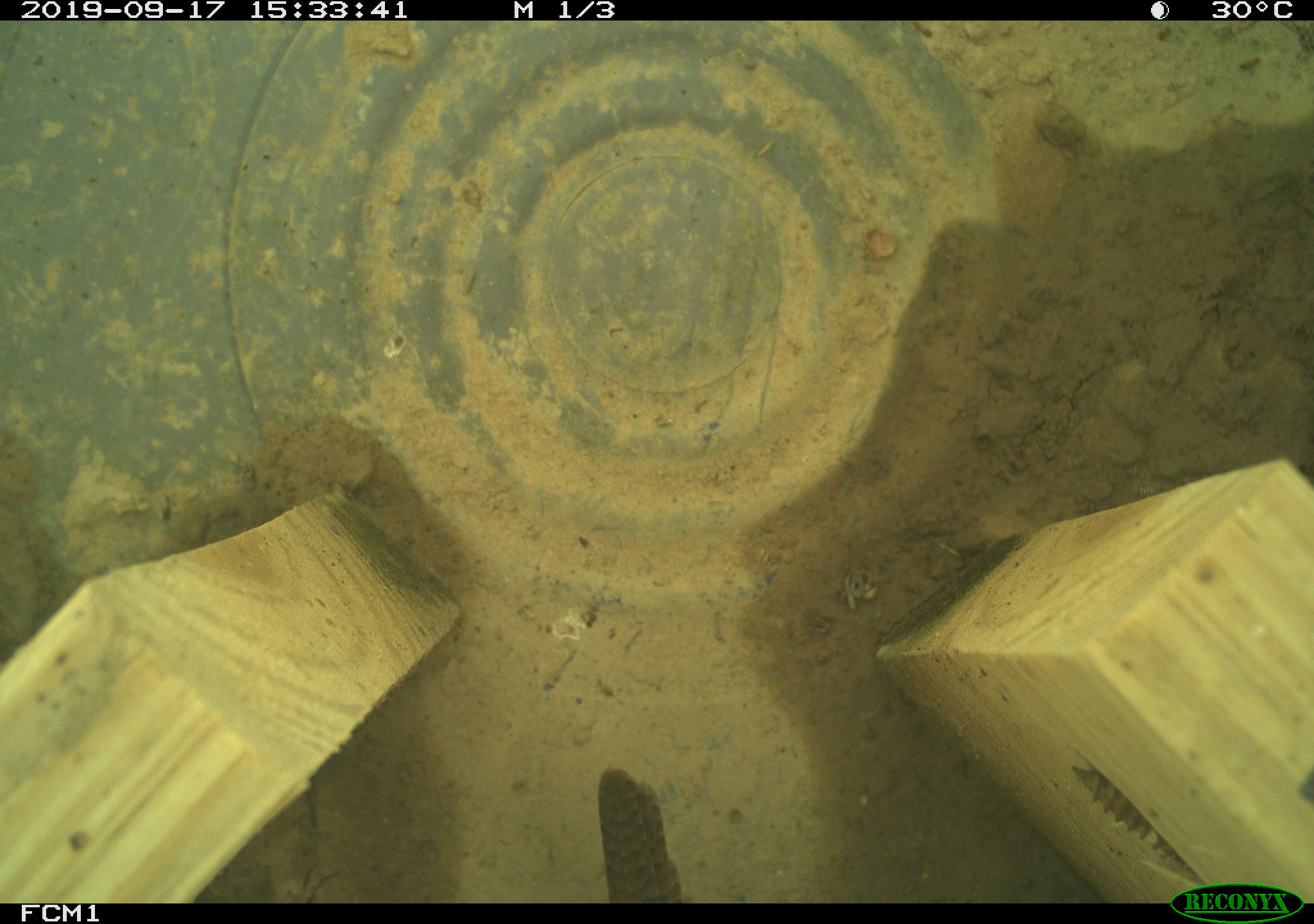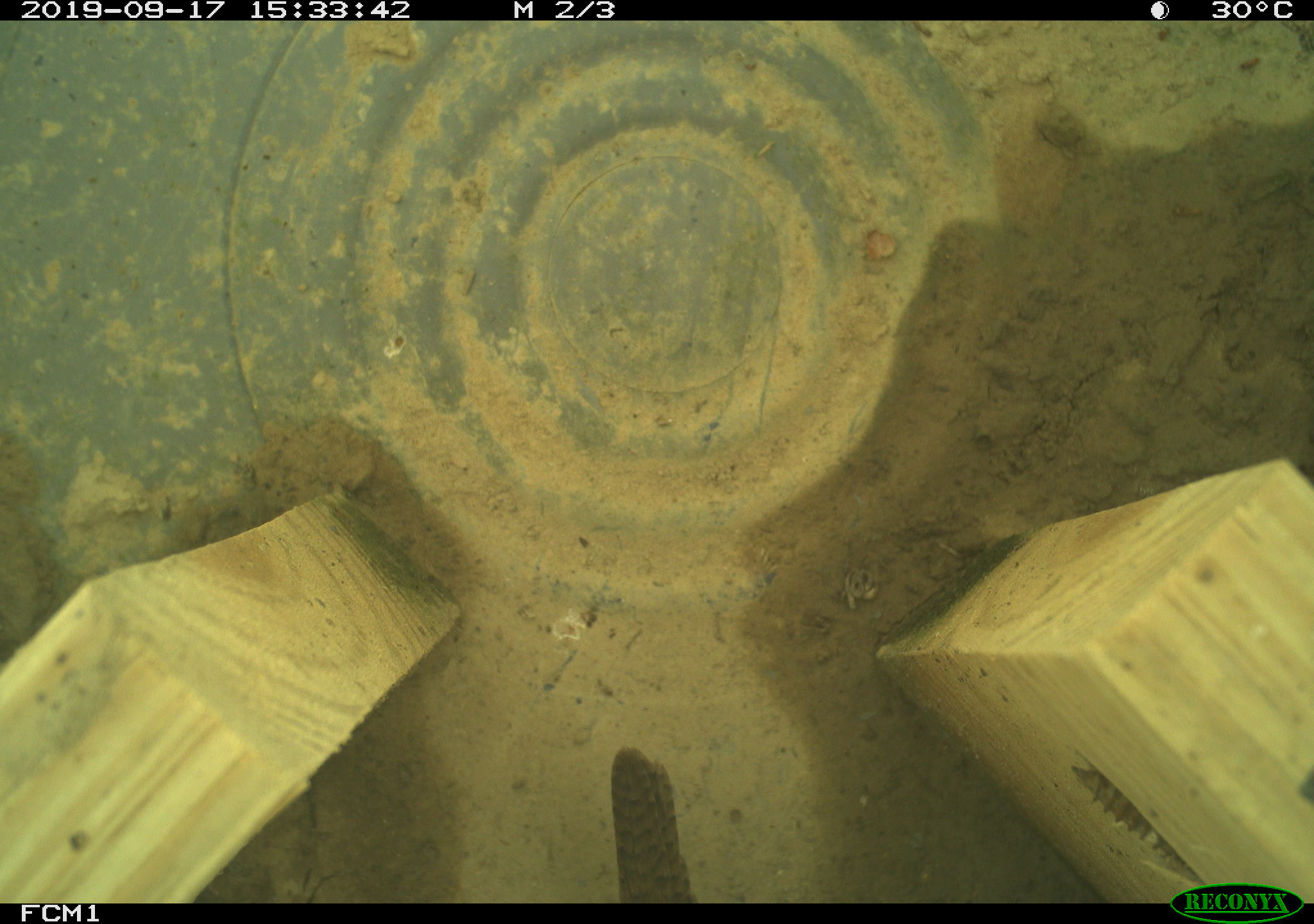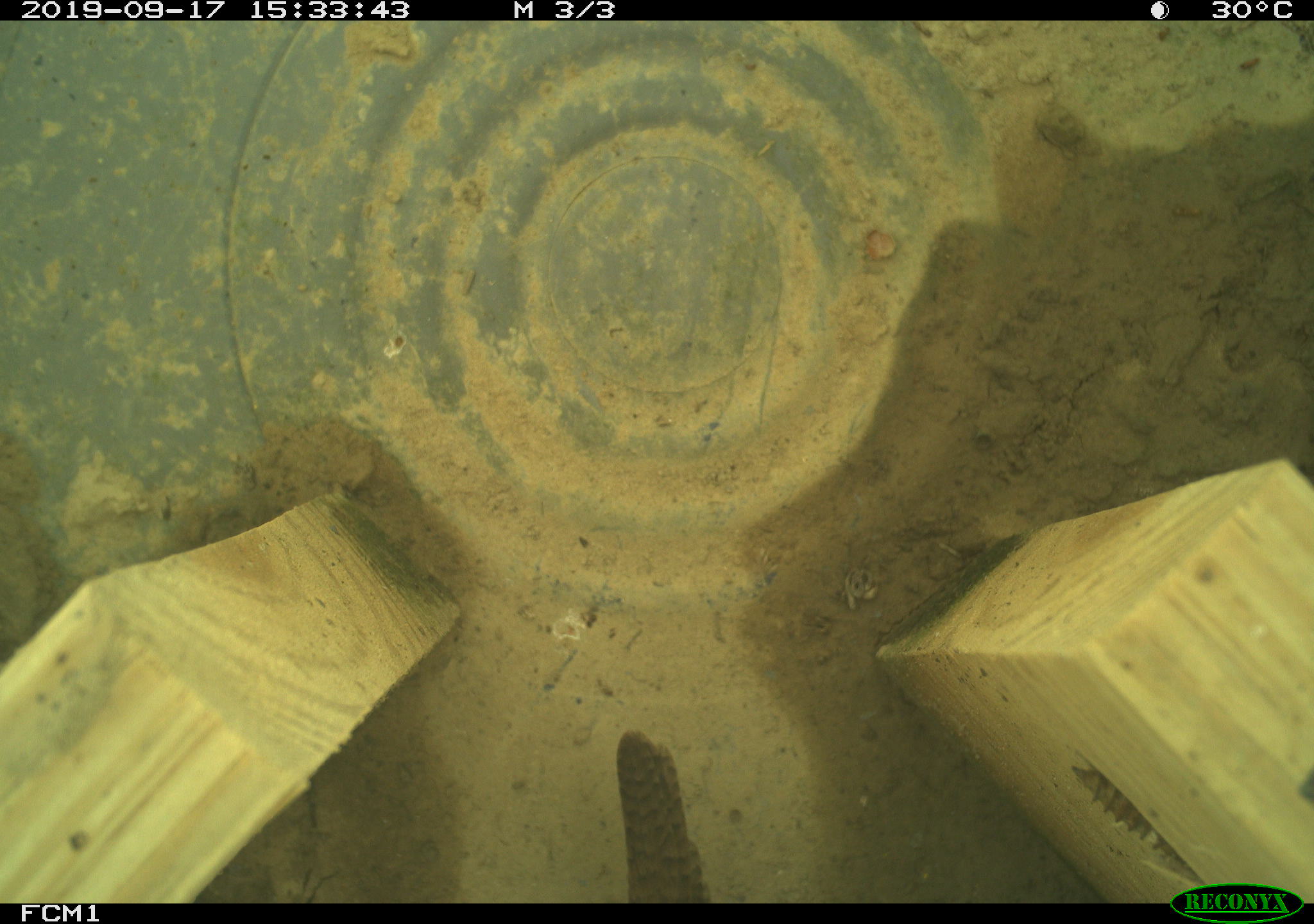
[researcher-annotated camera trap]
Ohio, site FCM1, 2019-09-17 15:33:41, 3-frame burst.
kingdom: Animalia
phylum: Chordata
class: Aves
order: Passeriformes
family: Troglodytidae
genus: Troglodytes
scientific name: Troglodytes aedon aedon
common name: northern house wren